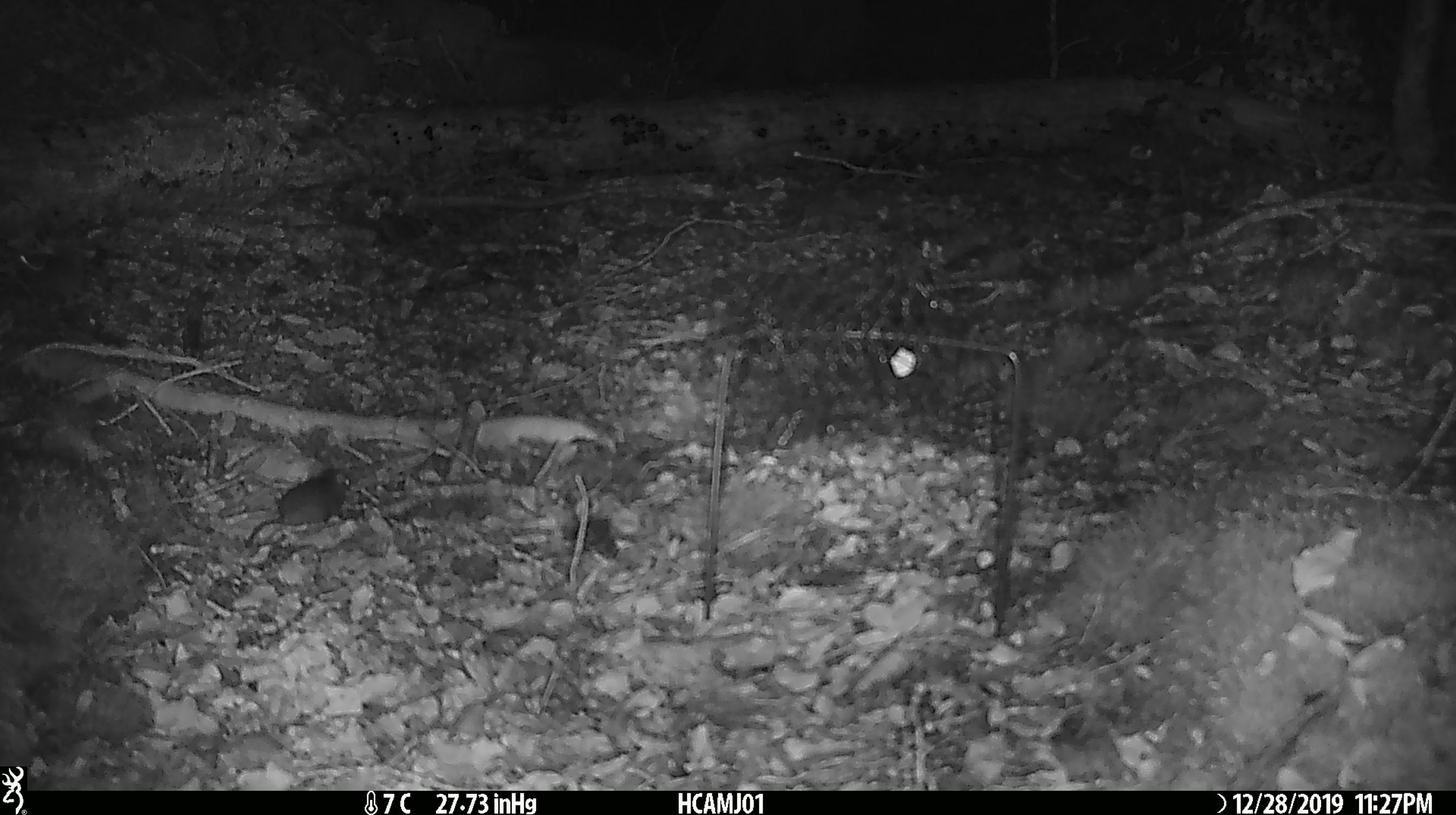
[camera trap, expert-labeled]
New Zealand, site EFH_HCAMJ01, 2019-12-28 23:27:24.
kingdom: Animalia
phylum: Chordata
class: Mammalia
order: Rodentia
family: Muridae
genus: Mus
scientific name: Mus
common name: mouse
Mouse (Mus).